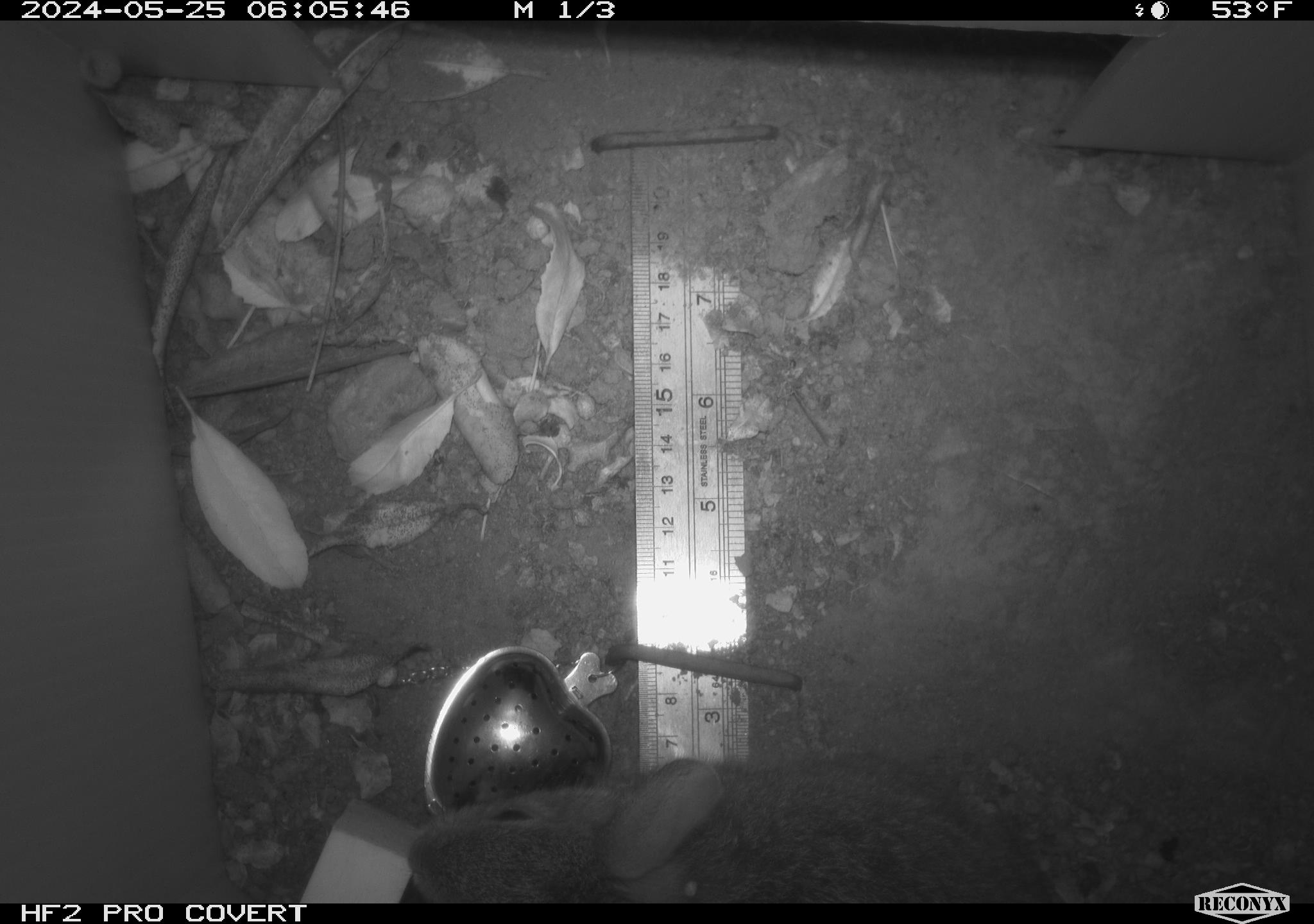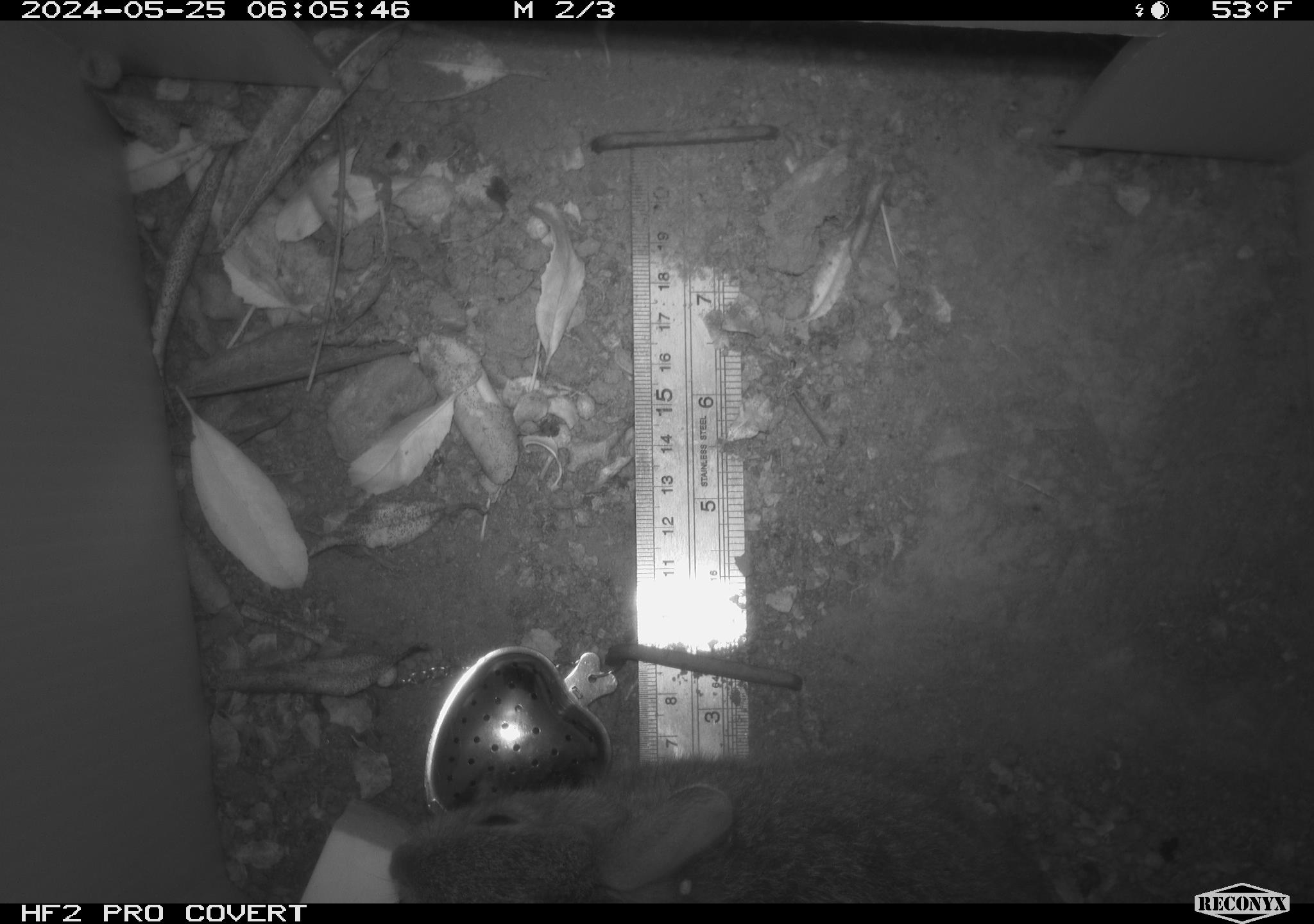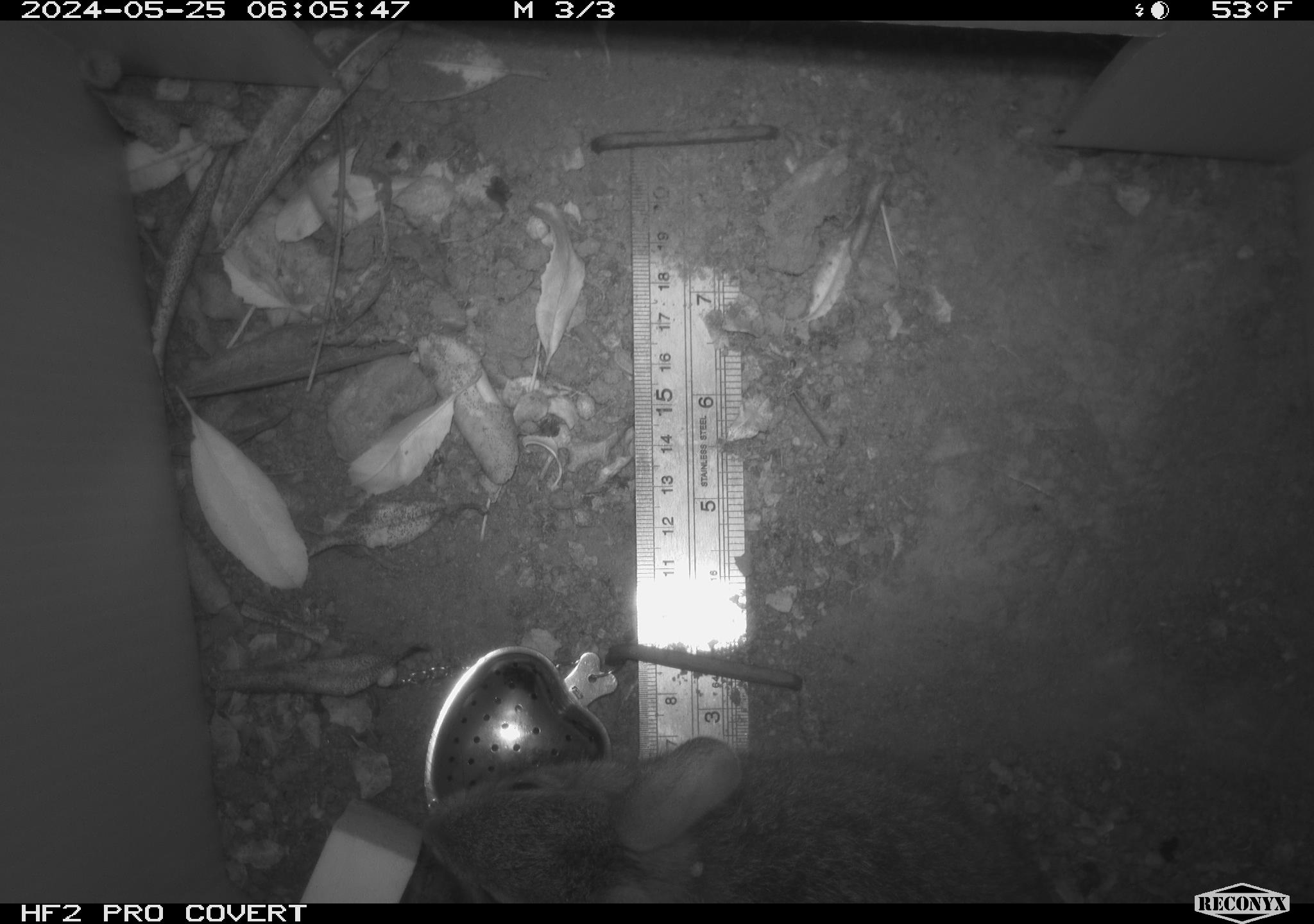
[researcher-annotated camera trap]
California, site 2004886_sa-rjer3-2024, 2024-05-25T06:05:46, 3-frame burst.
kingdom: Animalia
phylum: Chordata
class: Mammalia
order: Lagomorpha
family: Leporidae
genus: Sylvilagus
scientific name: Sylvilagus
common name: cottontail rabbits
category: sylvilagus species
Sylvilagus species (cottontail rabbits) (Sylvilagus).